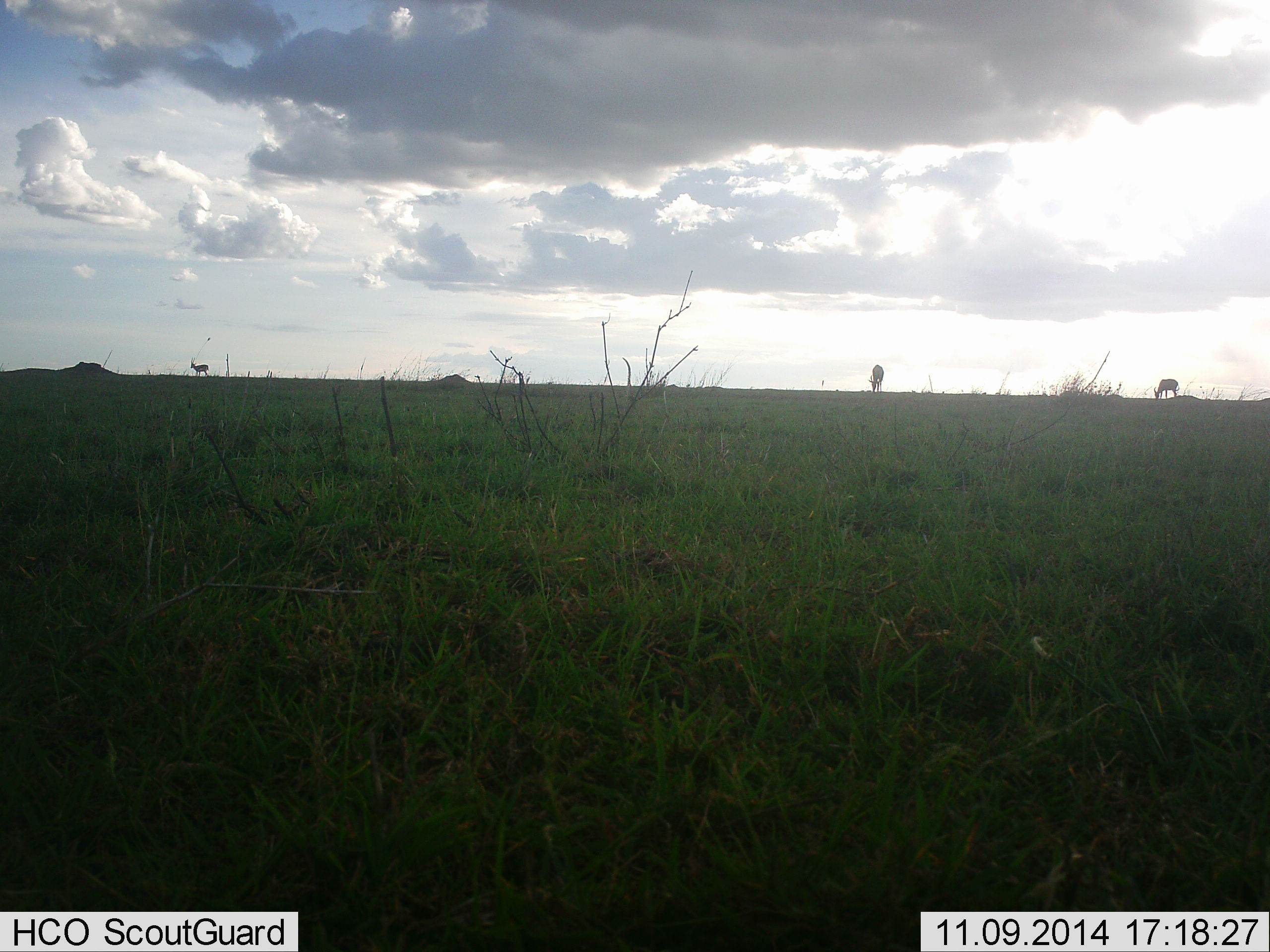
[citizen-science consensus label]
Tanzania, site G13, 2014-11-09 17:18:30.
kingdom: Animalia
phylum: Chordata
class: Mammalia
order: Artiodactyla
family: Bovidae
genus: Eudorcas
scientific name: Eudorcas thomsonii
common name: thomson's gazelle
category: gazellethomsons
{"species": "gazellethomsons (thomson's gazelle) (Eudorcas thomsonii)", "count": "3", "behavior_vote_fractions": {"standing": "100%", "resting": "0%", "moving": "0%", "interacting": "0%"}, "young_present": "0%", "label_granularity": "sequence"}